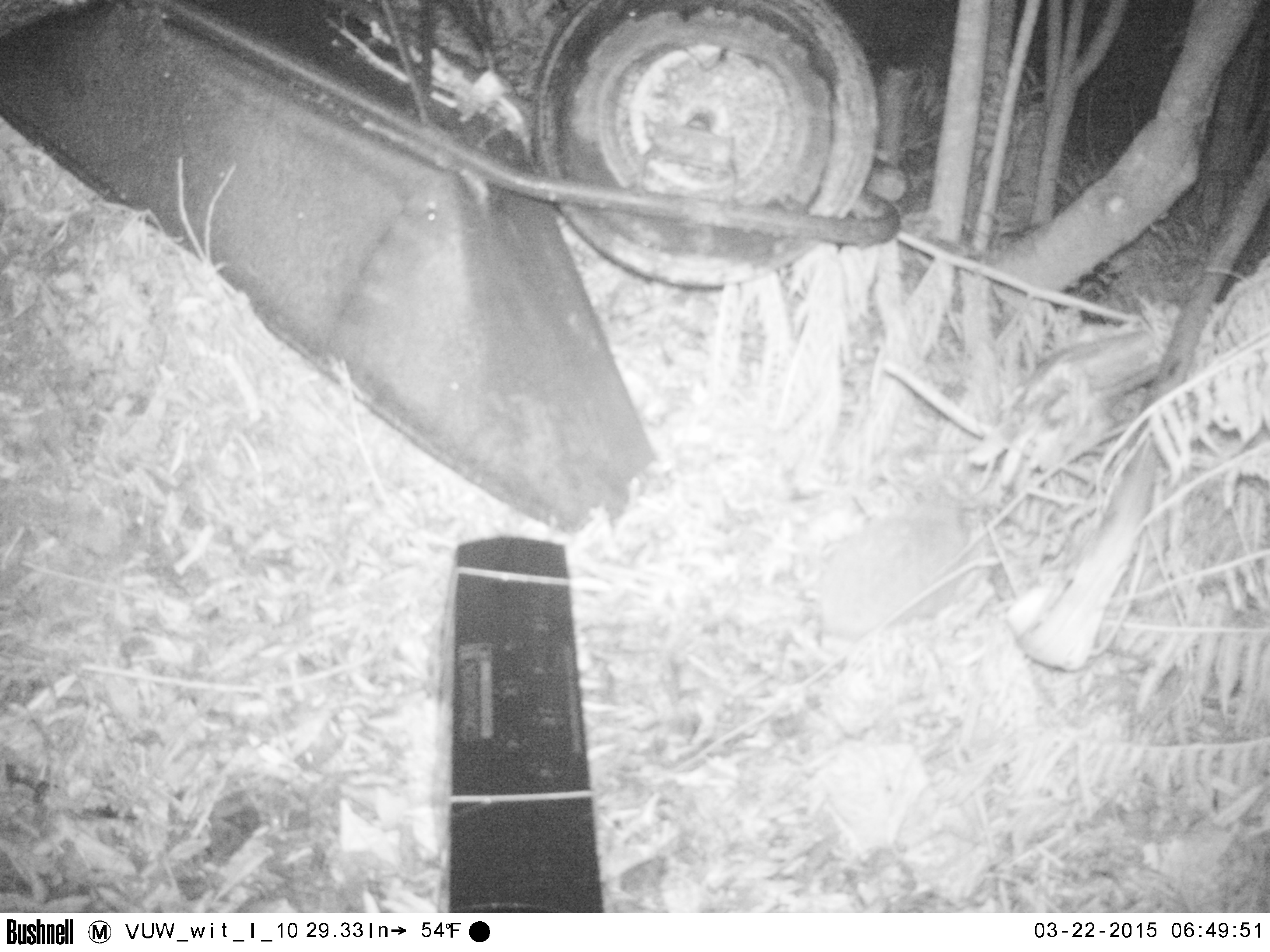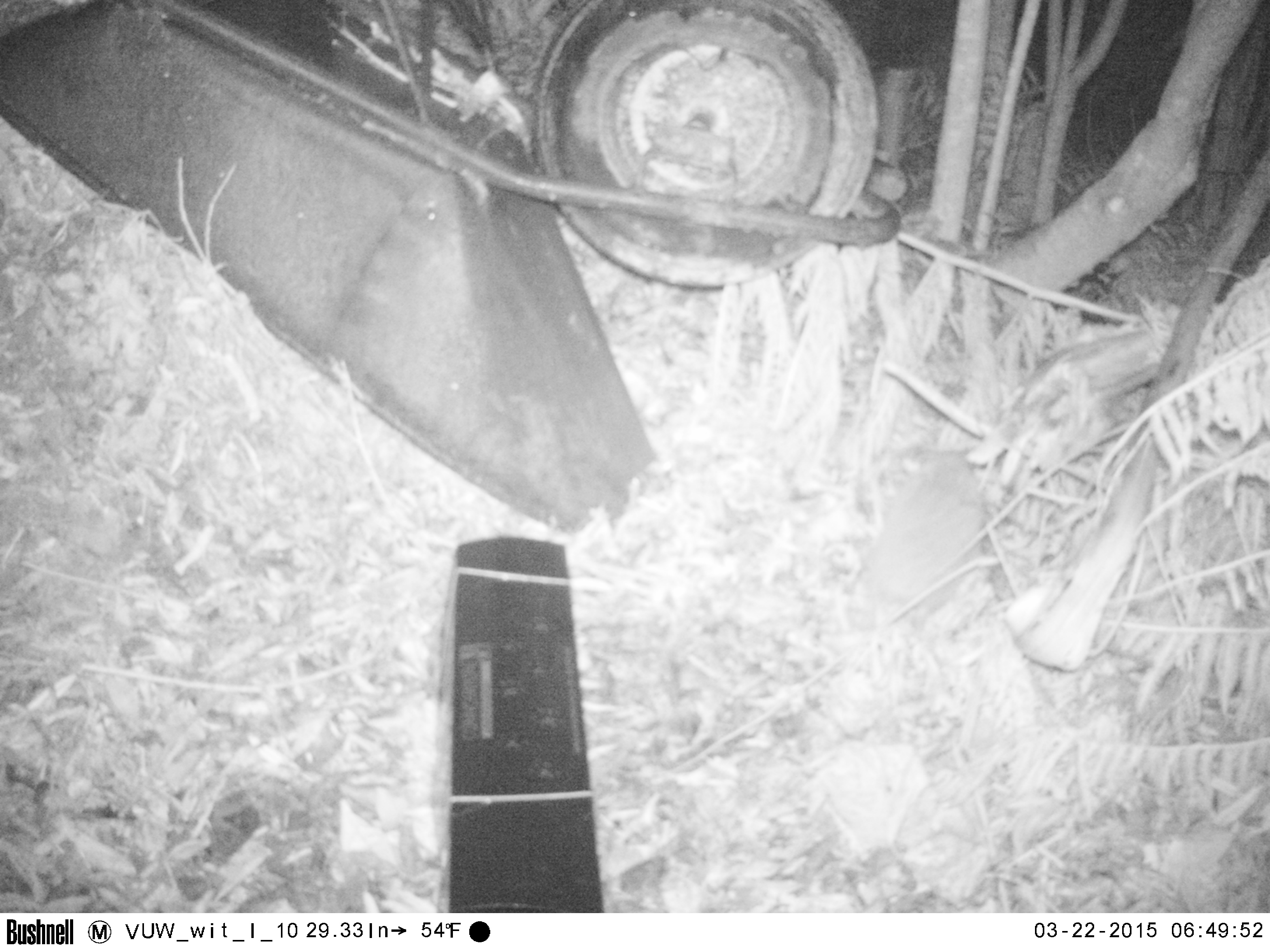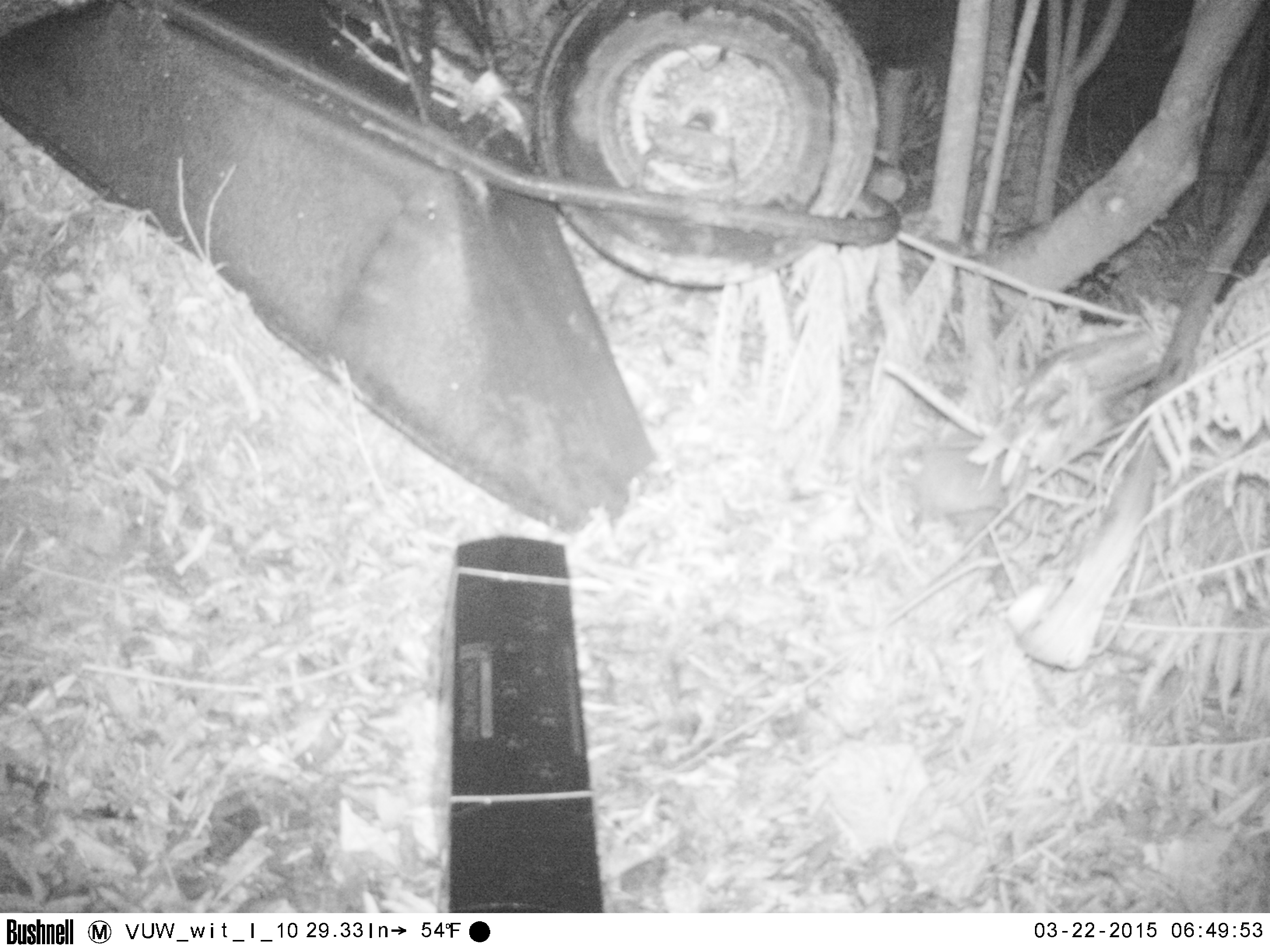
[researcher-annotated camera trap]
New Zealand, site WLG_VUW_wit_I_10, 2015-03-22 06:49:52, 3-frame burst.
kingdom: Animalia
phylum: Chordata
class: Mammalia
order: Eulipotyphla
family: Erinaceidae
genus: Erinaceus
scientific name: Erinaceus europaeus europaeus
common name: european hedgehog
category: hedgehog